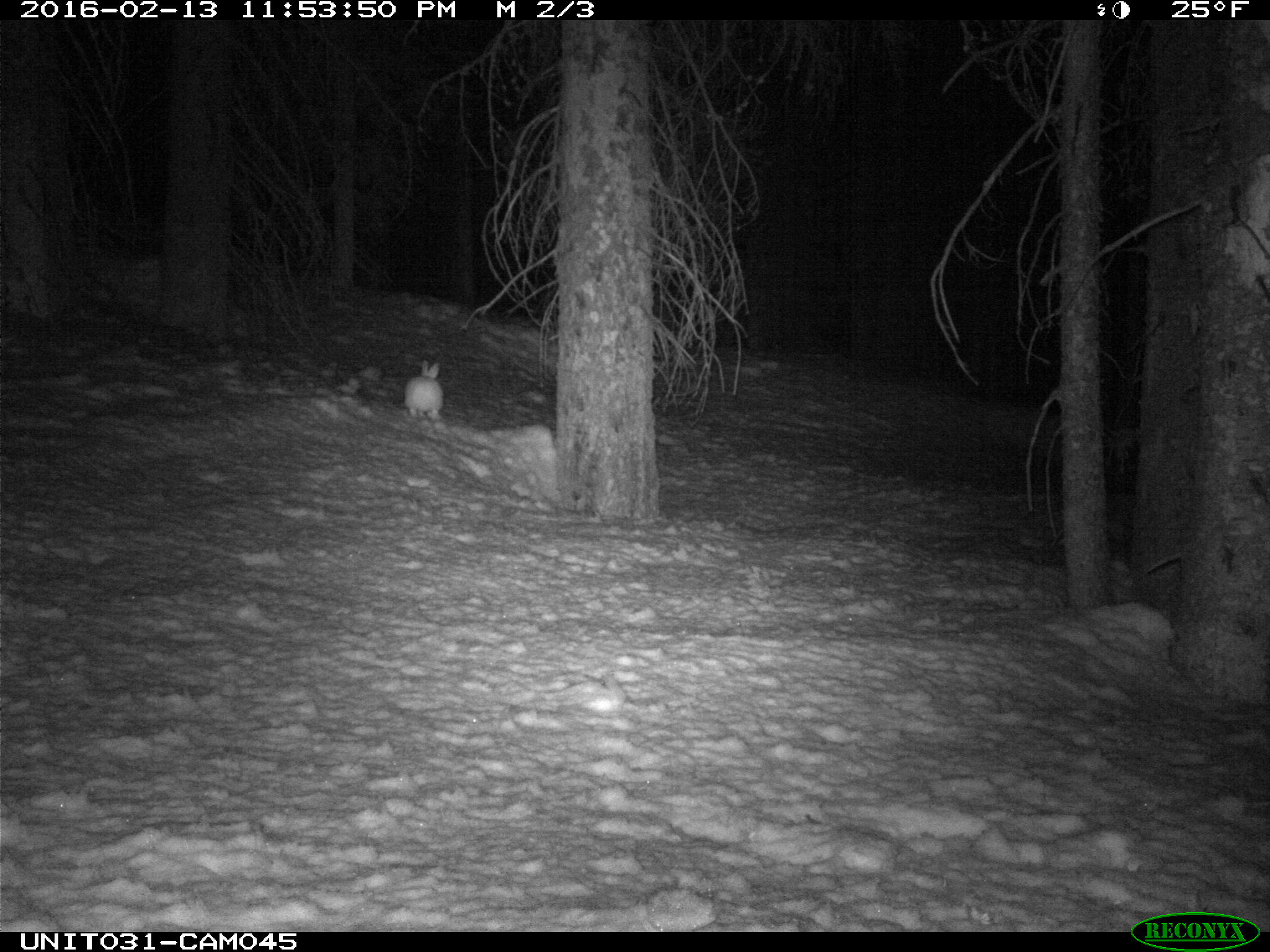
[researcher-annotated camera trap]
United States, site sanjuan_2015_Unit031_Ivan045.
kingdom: Animalia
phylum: Chordata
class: Mammalia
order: Lagomorpha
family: Leporidae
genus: Lepus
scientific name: Lepus americanus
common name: snowshoe hare